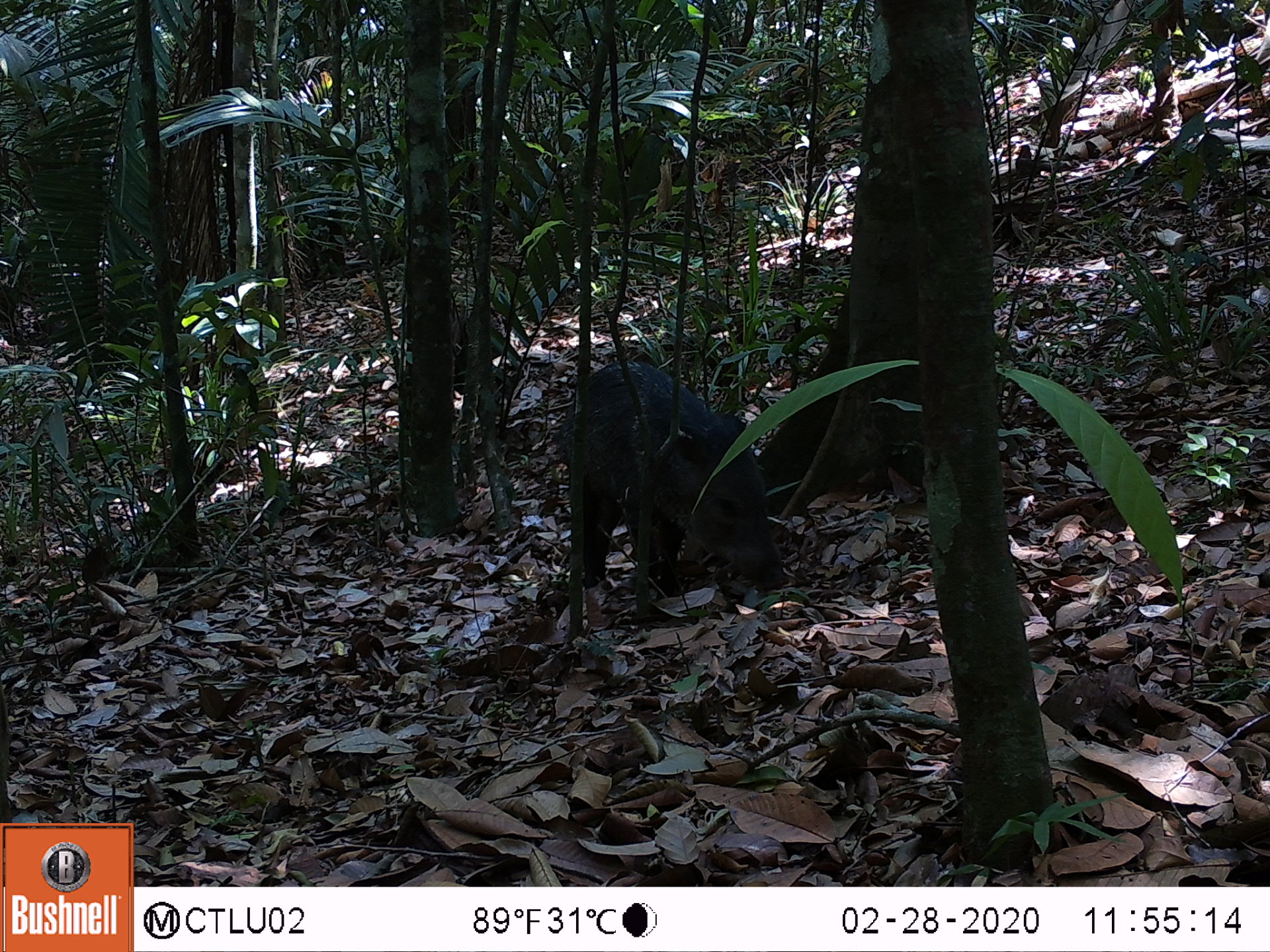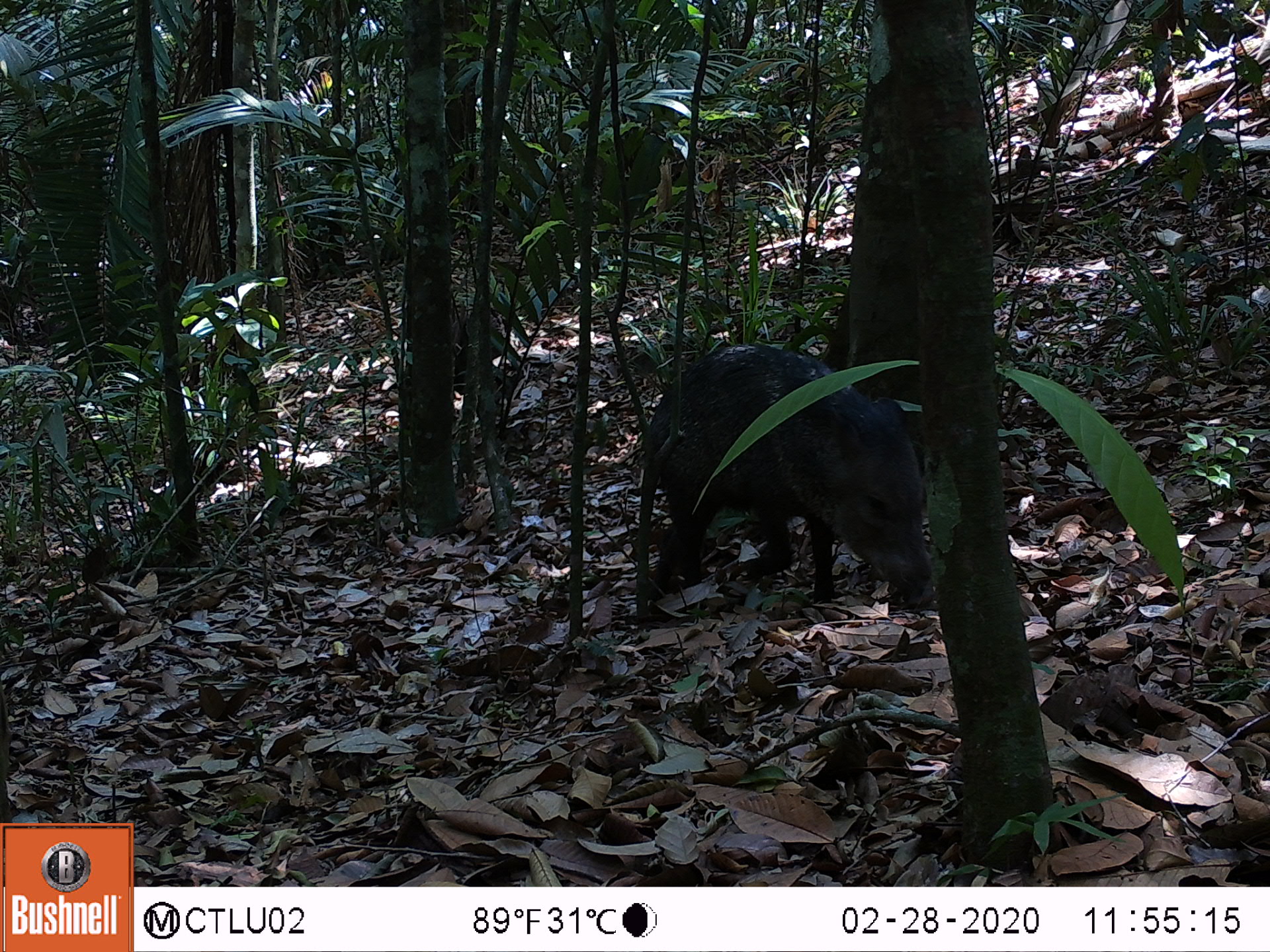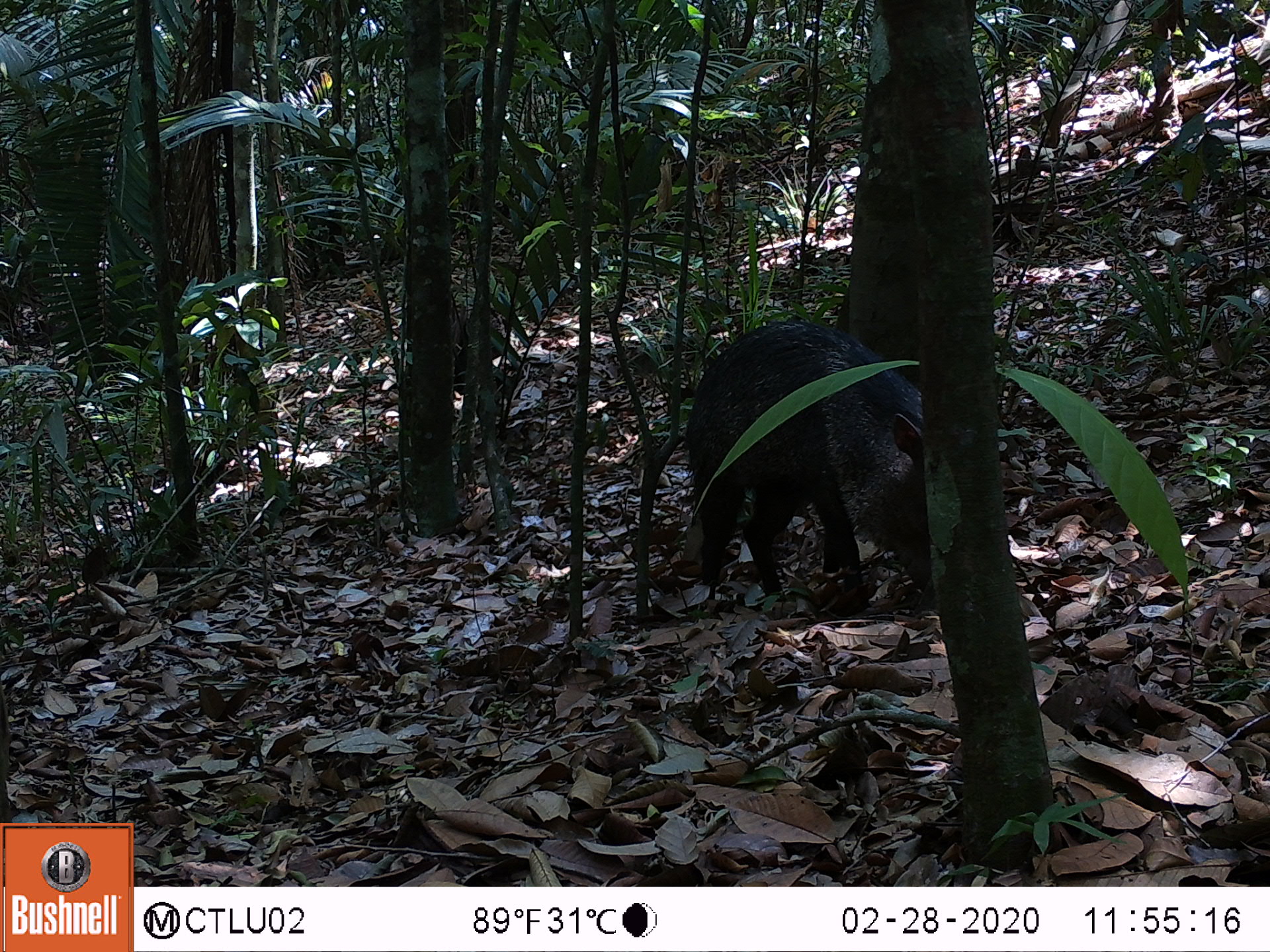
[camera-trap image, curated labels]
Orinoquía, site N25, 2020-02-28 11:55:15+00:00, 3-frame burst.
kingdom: Animalia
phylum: Chordata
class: Mammalia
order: Artiodactyla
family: Tayassuidae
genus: Pecari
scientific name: Pecari tajacu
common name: collared peccary